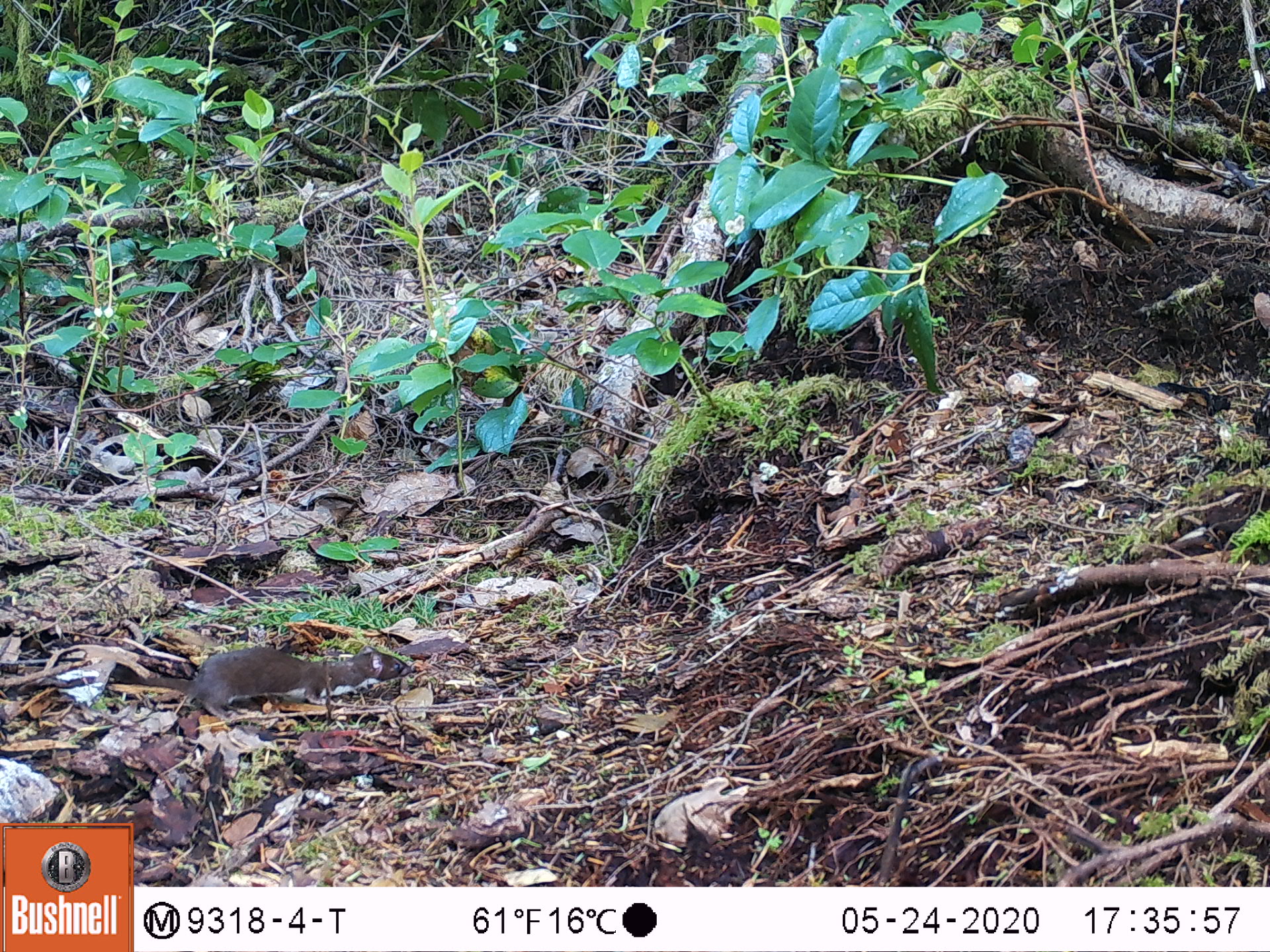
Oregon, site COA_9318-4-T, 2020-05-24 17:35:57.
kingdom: Animalia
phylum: Chordata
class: Mammalia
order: Carnivora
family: Mustelidae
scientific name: Mustelidae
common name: weasel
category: weasel family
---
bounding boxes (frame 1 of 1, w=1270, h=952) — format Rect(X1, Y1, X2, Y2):
weasel family: Rect(139, 651, 414, 711)